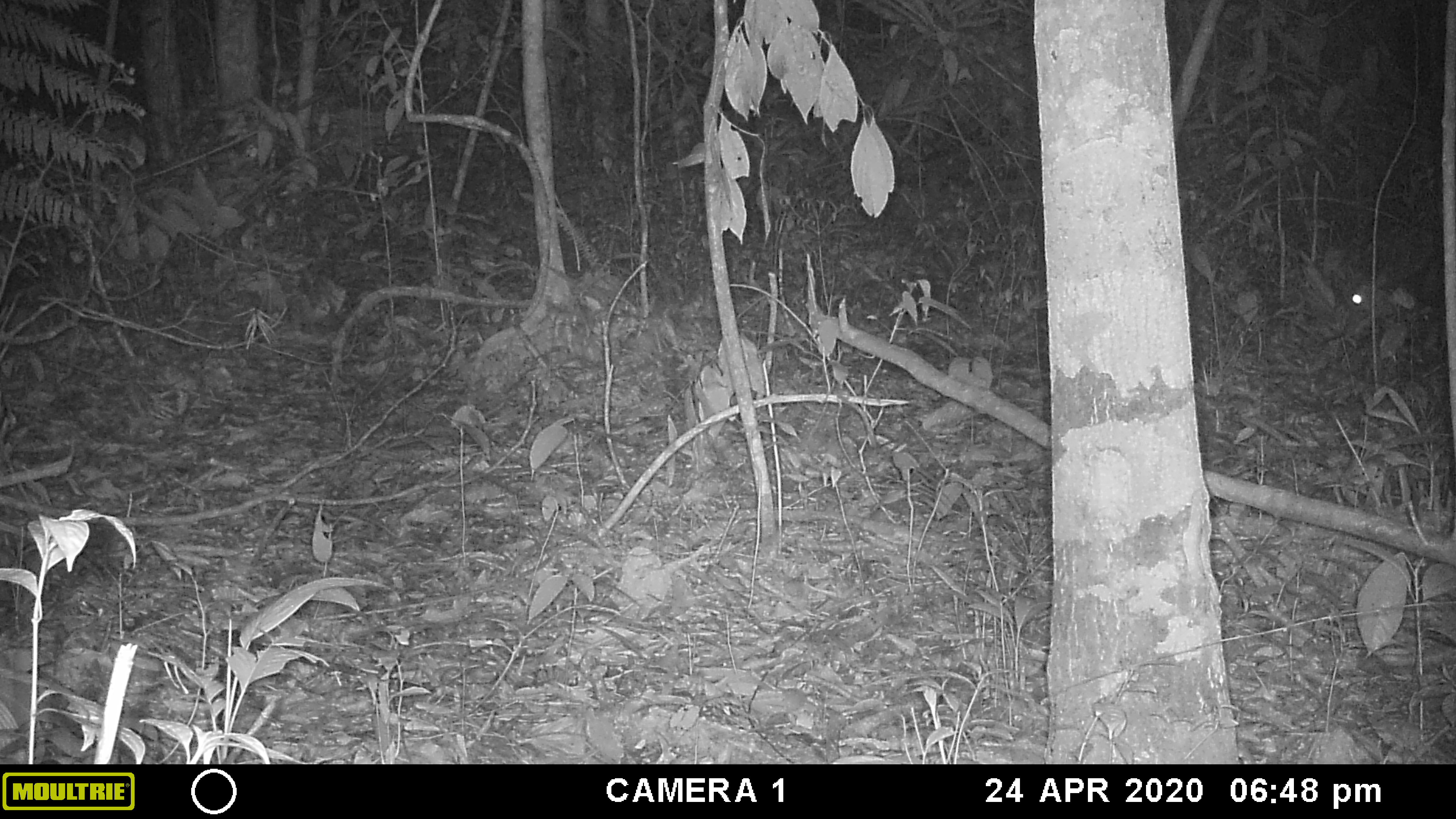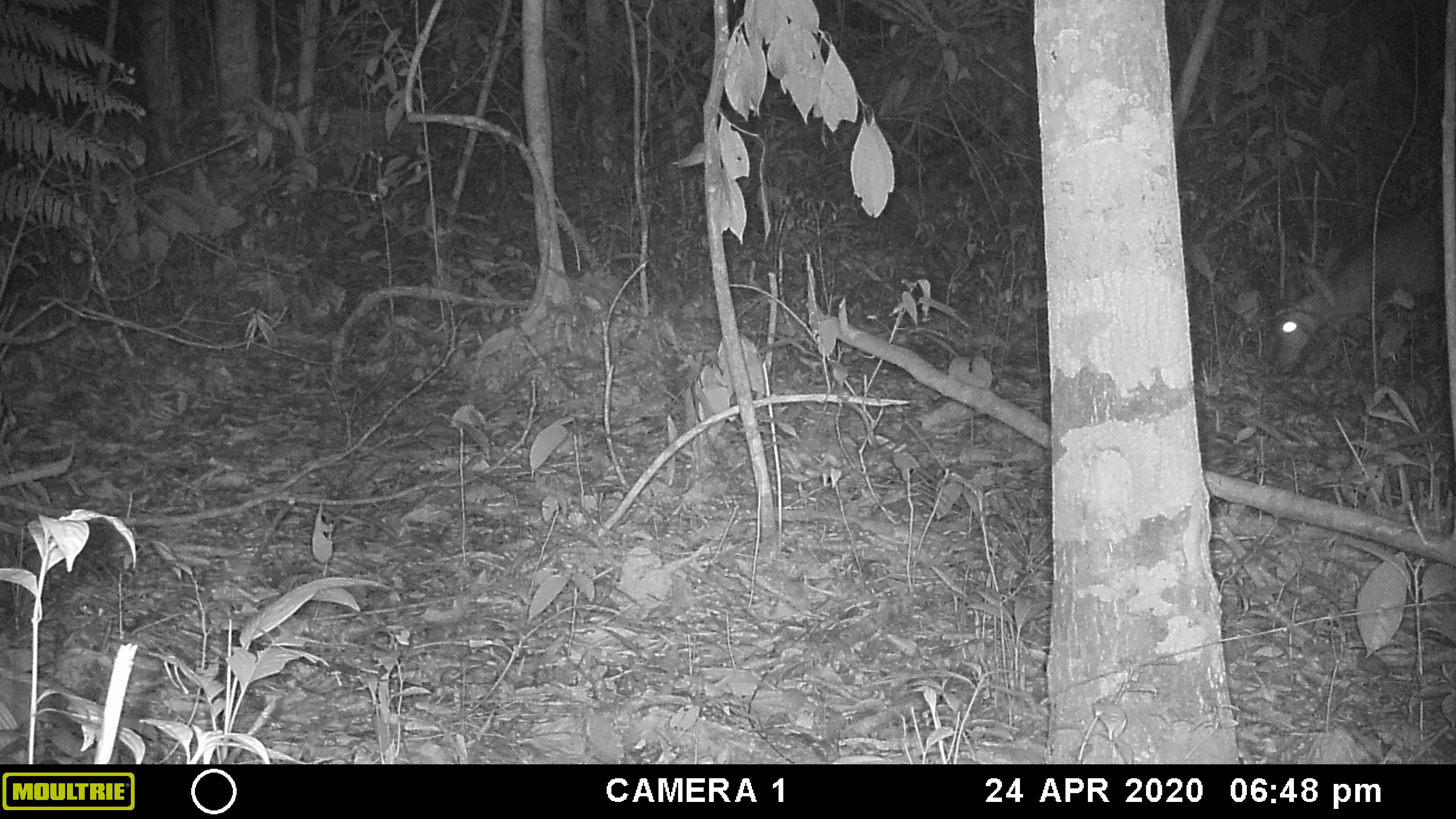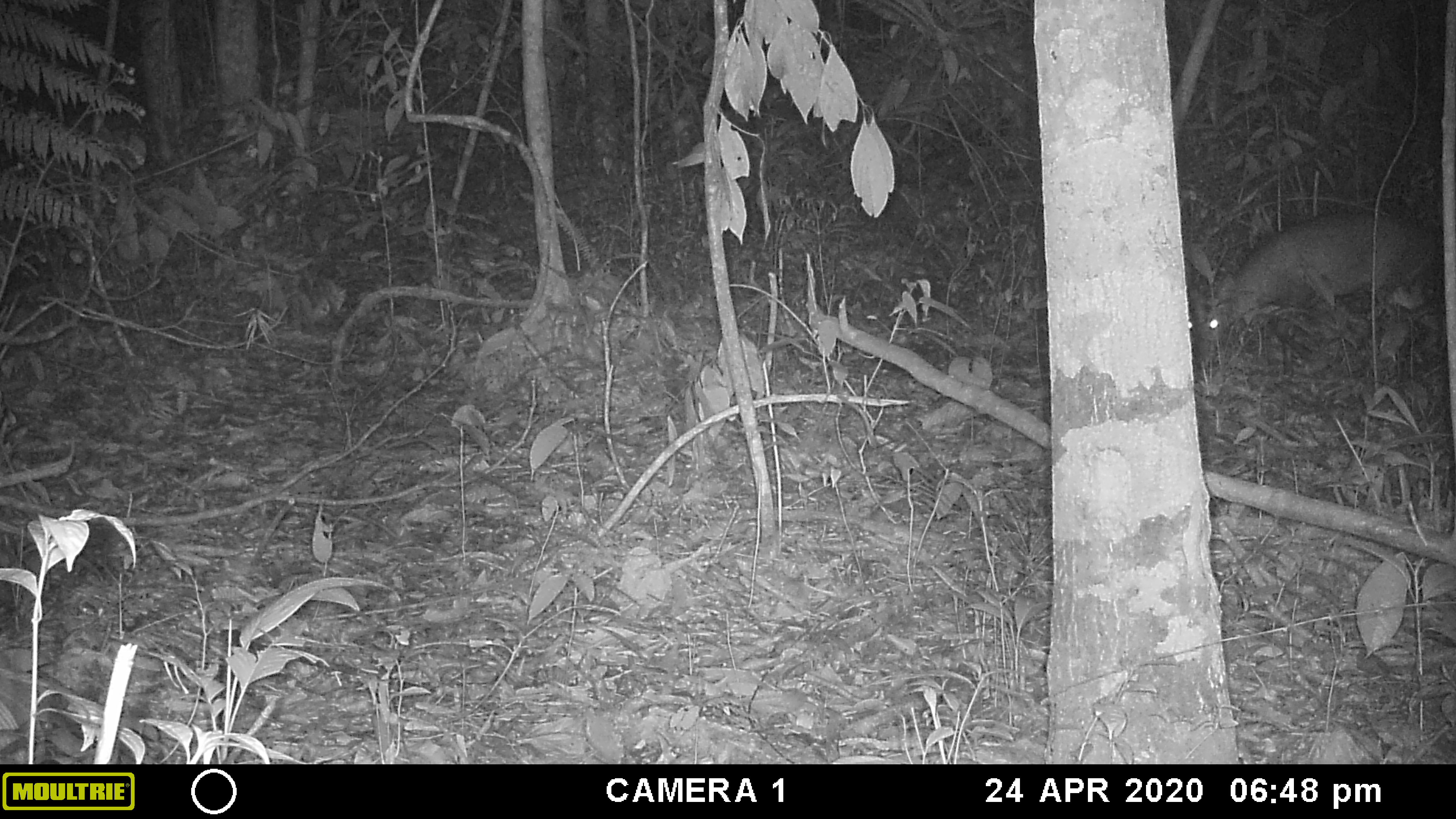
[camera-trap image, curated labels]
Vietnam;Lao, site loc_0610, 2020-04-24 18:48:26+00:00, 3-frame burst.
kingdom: Animalia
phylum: Chordata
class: Mammalia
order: Artiodactyla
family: Cervidae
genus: Muntiacus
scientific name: Muntiacus rooseveltorum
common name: roosevelt's muntjac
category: roosevelts muntjac group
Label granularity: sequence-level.